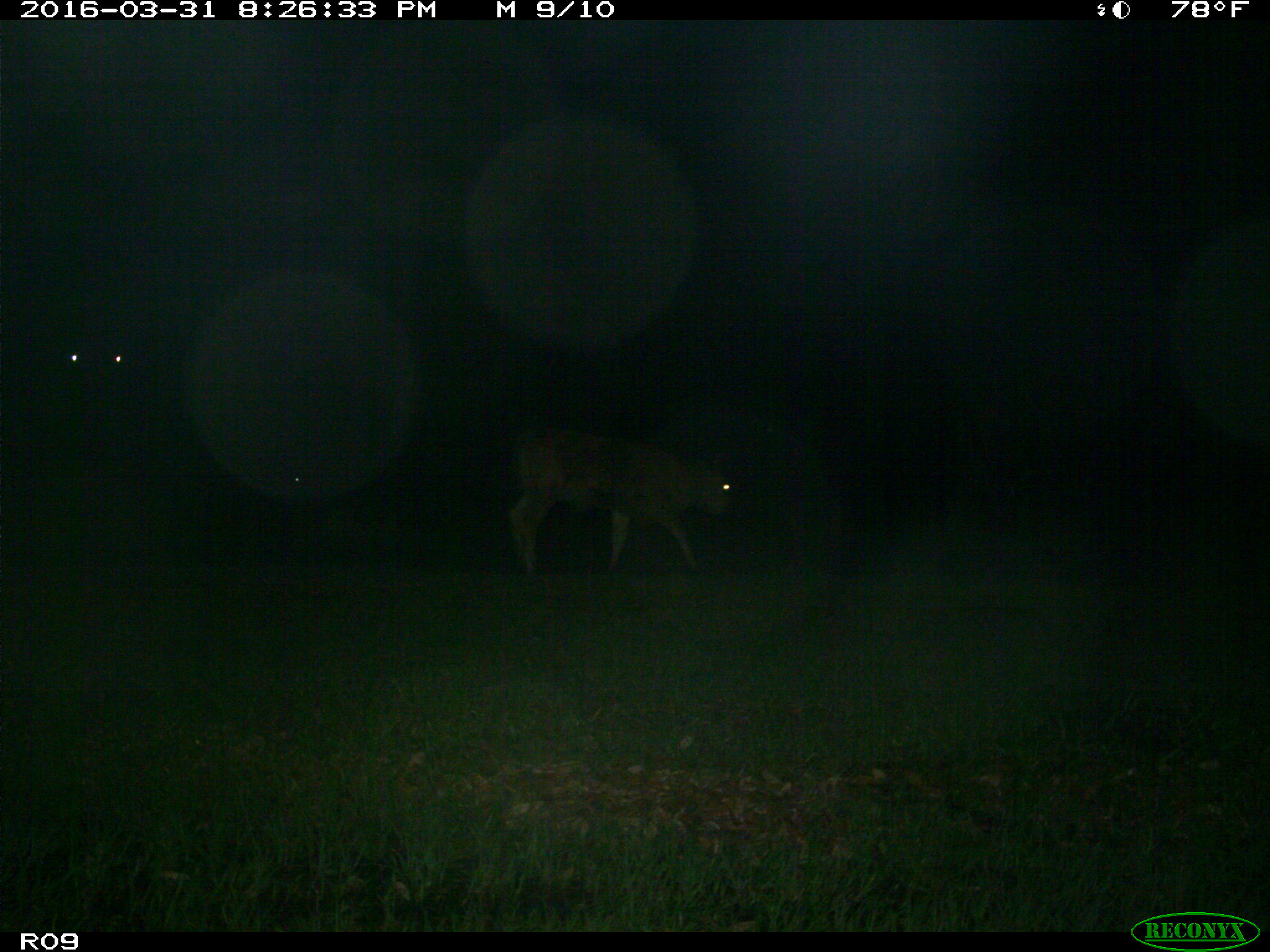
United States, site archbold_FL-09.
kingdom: Animalia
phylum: Chordata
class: Mammalia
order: Artiodactyla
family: Bovidae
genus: Bos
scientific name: Bos taurus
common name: domestic cow